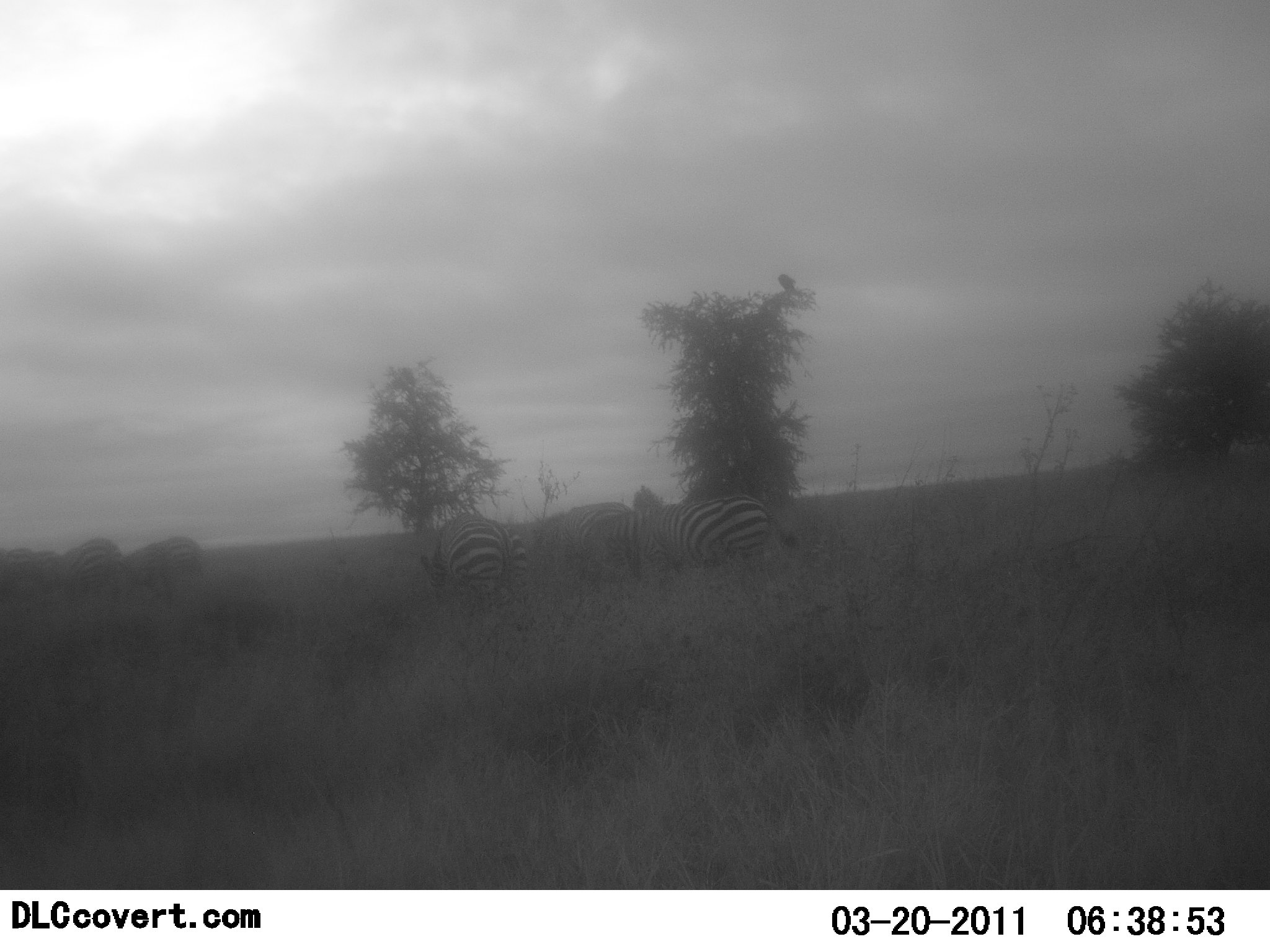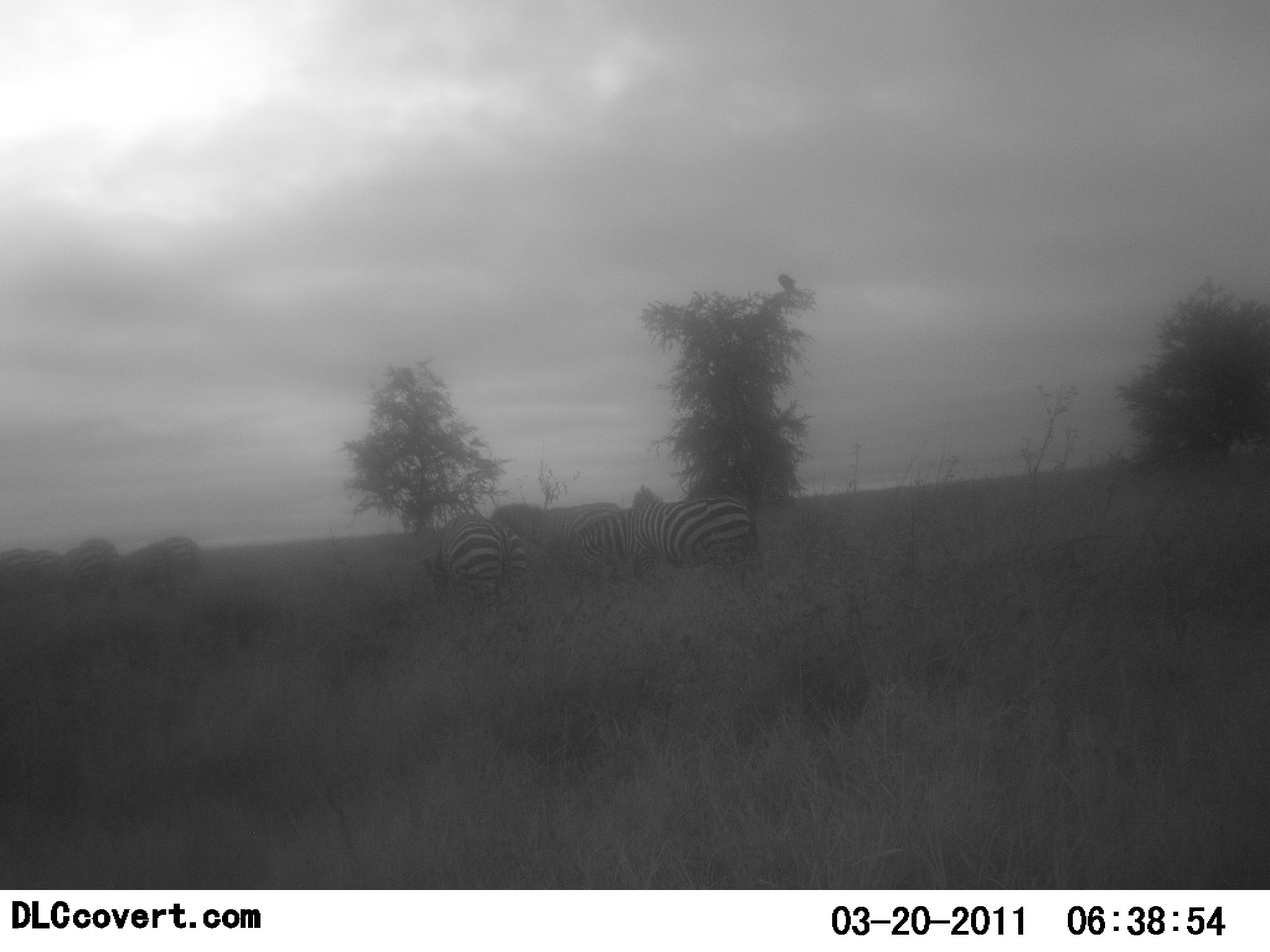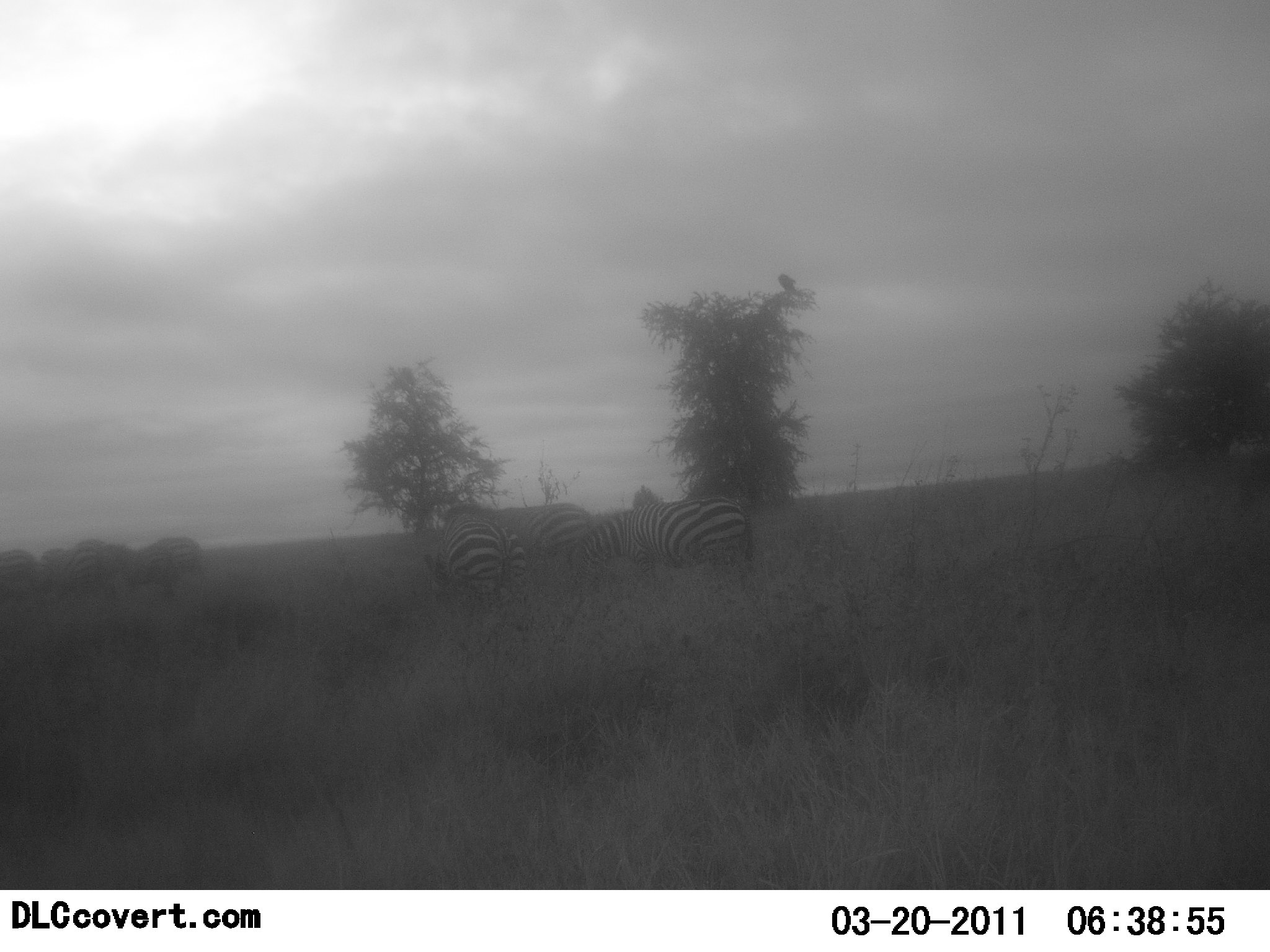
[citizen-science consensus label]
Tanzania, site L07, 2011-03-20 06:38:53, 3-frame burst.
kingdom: Animalia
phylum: Chordata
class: Mammalia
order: Perissodactyla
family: Equidae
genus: Equus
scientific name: Equus quagga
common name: plains zebra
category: zebra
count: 7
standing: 82%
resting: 0%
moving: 45%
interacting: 0%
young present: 0%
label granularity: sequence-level